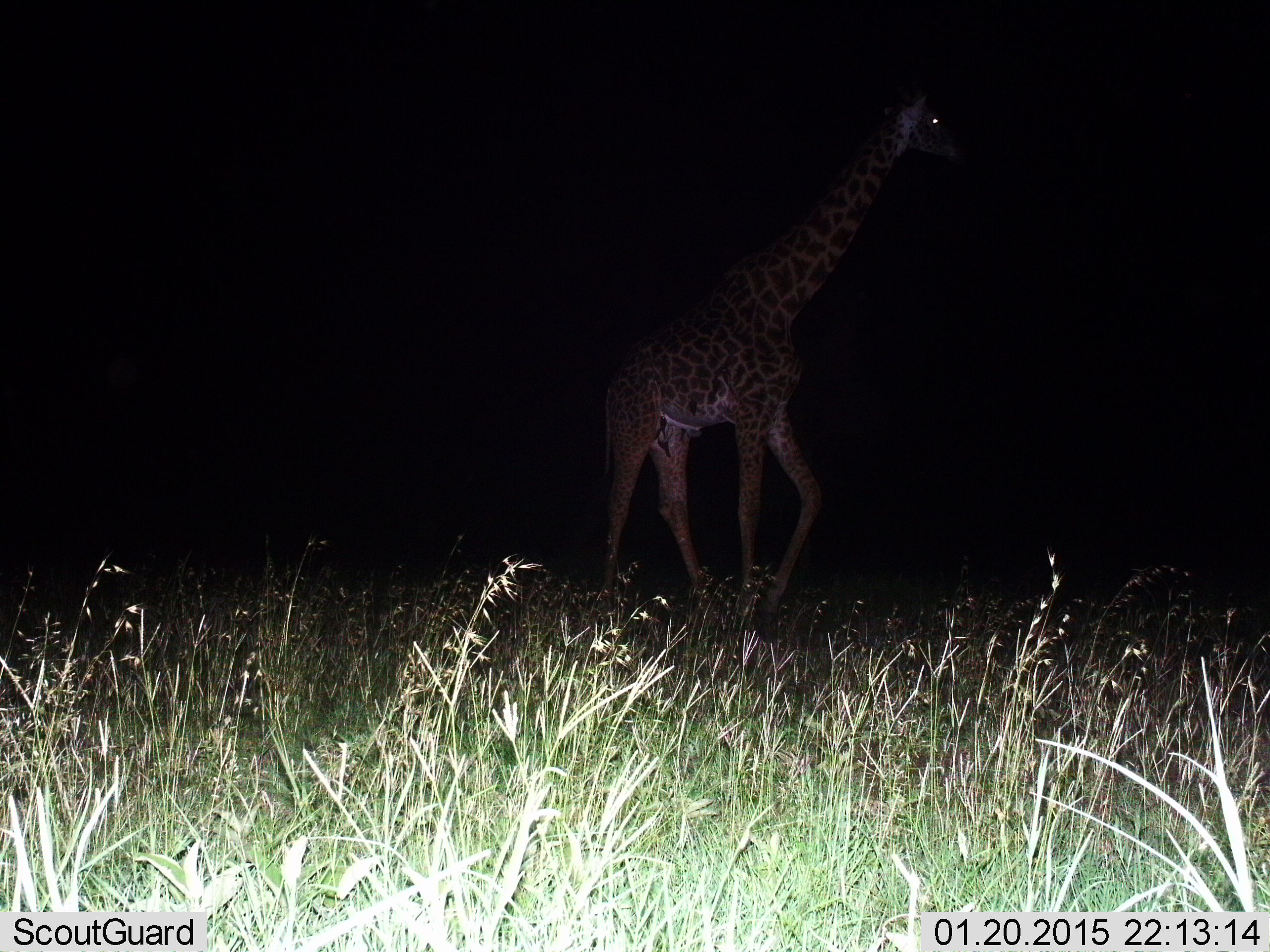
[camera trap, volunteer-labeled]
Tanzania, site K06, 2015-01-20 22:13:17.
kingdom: Animalia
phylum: Chordata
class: Mammalia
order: Artiodactyla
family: Giraffidae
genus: Giraffa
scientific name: Giraffa camelopardalis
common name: giraffe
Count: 1.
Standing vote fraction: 9%.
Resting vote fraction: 0%.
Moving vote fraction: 91%.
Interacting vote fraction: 0%.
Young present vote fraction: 0%.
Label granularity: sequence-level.